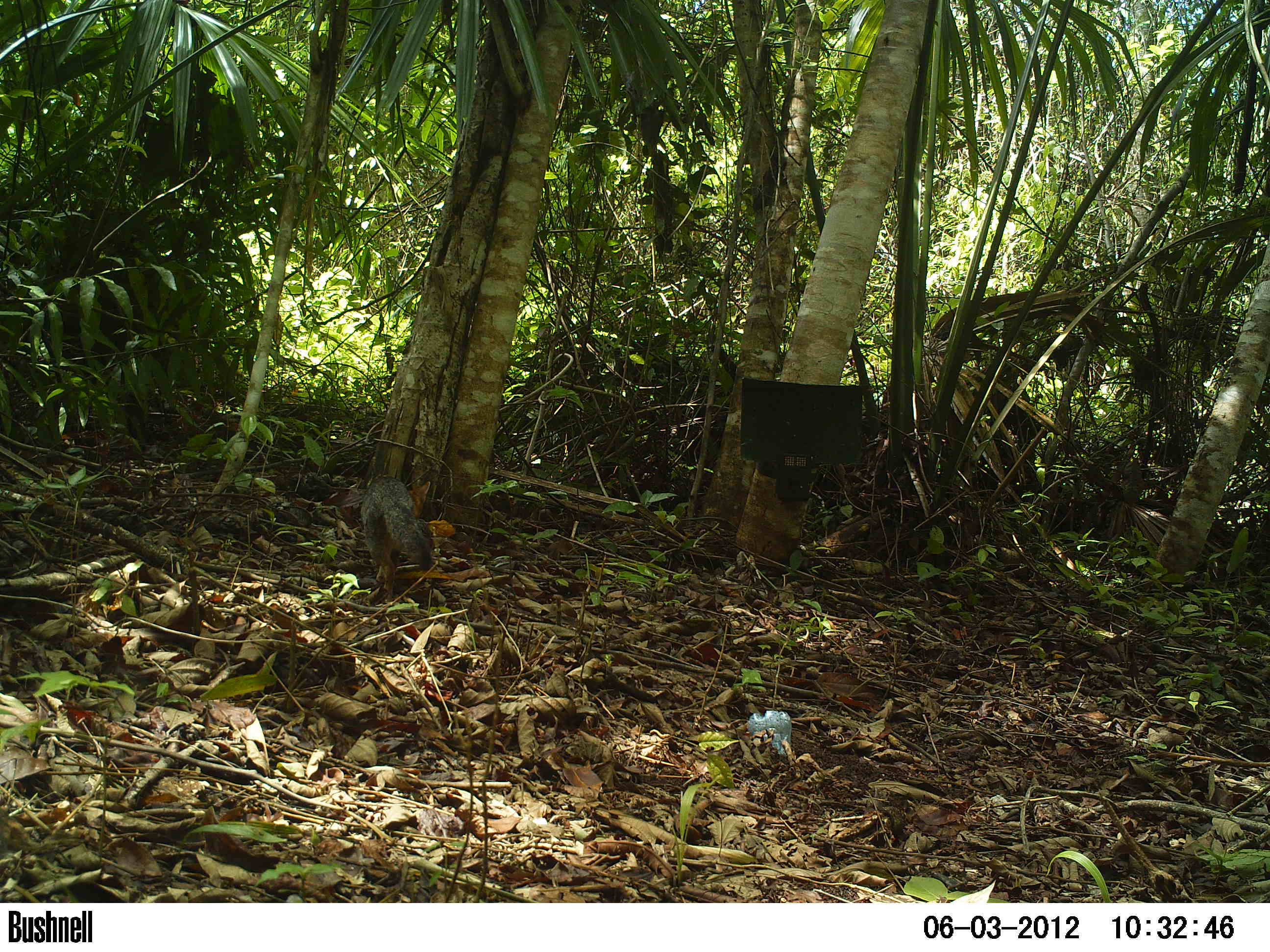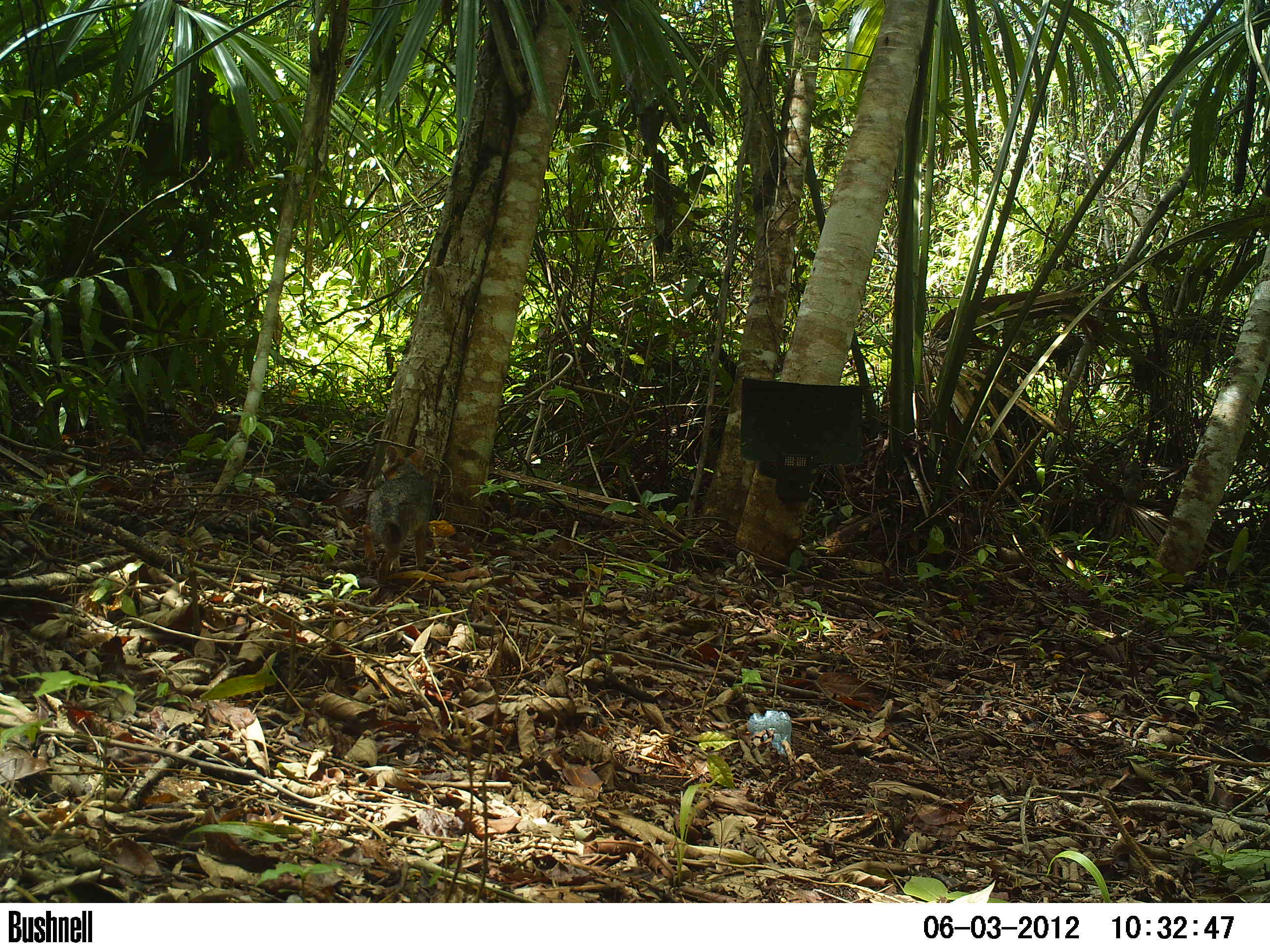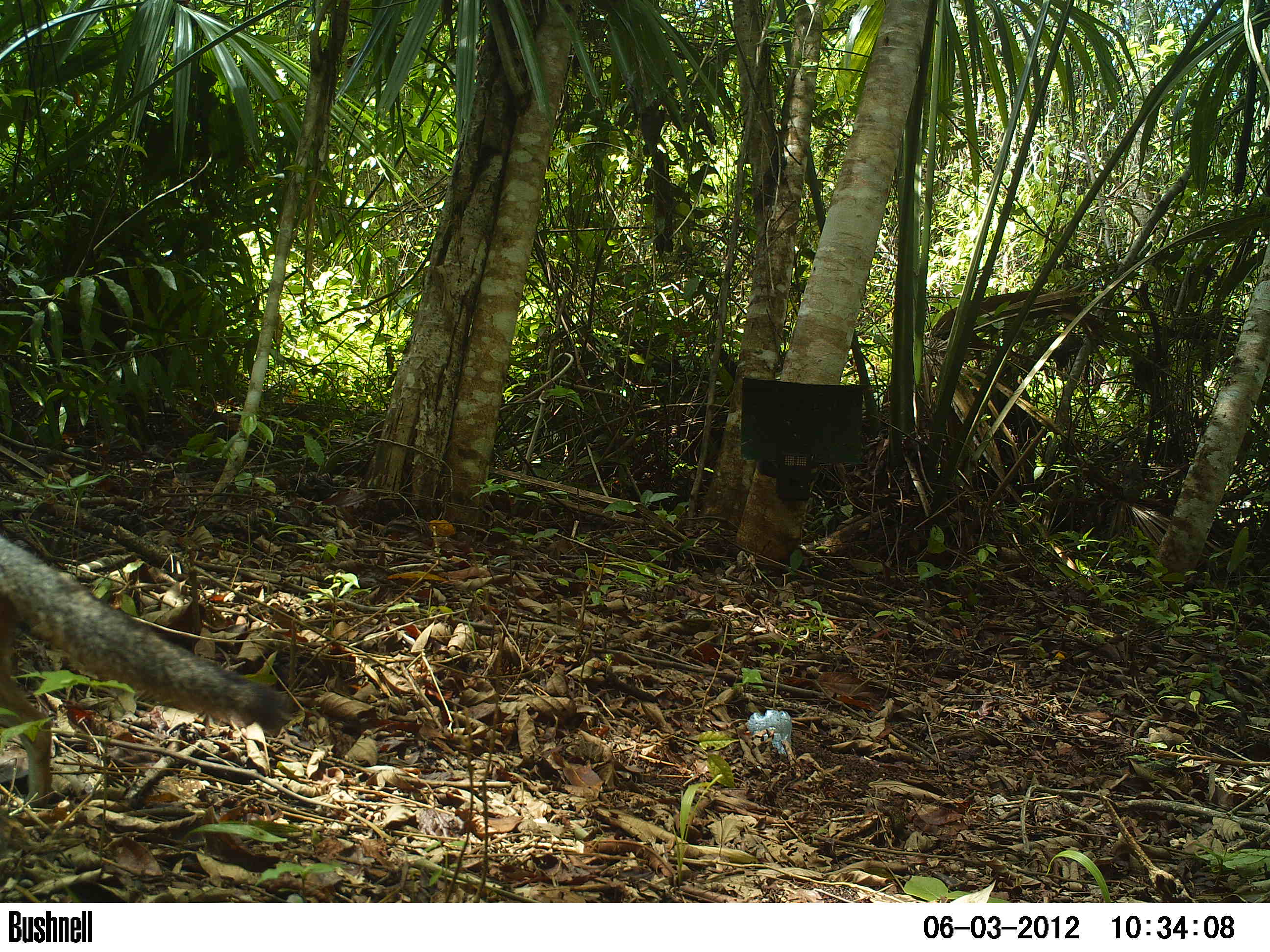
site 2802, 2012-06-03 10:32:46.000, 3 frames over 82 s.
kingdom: Animalia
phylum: Chordata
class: Mammalia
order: Carnivora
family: Canidae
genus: Urocyon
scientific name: Urocyon cinereoargenteus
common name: gray fox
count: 1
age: adult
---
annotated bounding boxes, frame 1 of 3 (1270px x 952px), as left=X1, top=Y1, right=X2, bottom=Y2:
urocyon cinereoargenteus: left=360, top=474, right=435, bottom=603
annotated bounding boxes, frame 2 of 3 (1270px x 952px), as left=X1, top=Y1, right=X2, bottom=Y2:
urocyon cinereoargenteus: left=360, top=445, right=441, bottom=588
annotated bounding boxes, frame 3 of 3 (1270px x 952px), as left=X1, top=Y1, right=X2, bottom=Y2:
urocyon cinereoargenteus: left=0, top=535, right=300, bottom=807